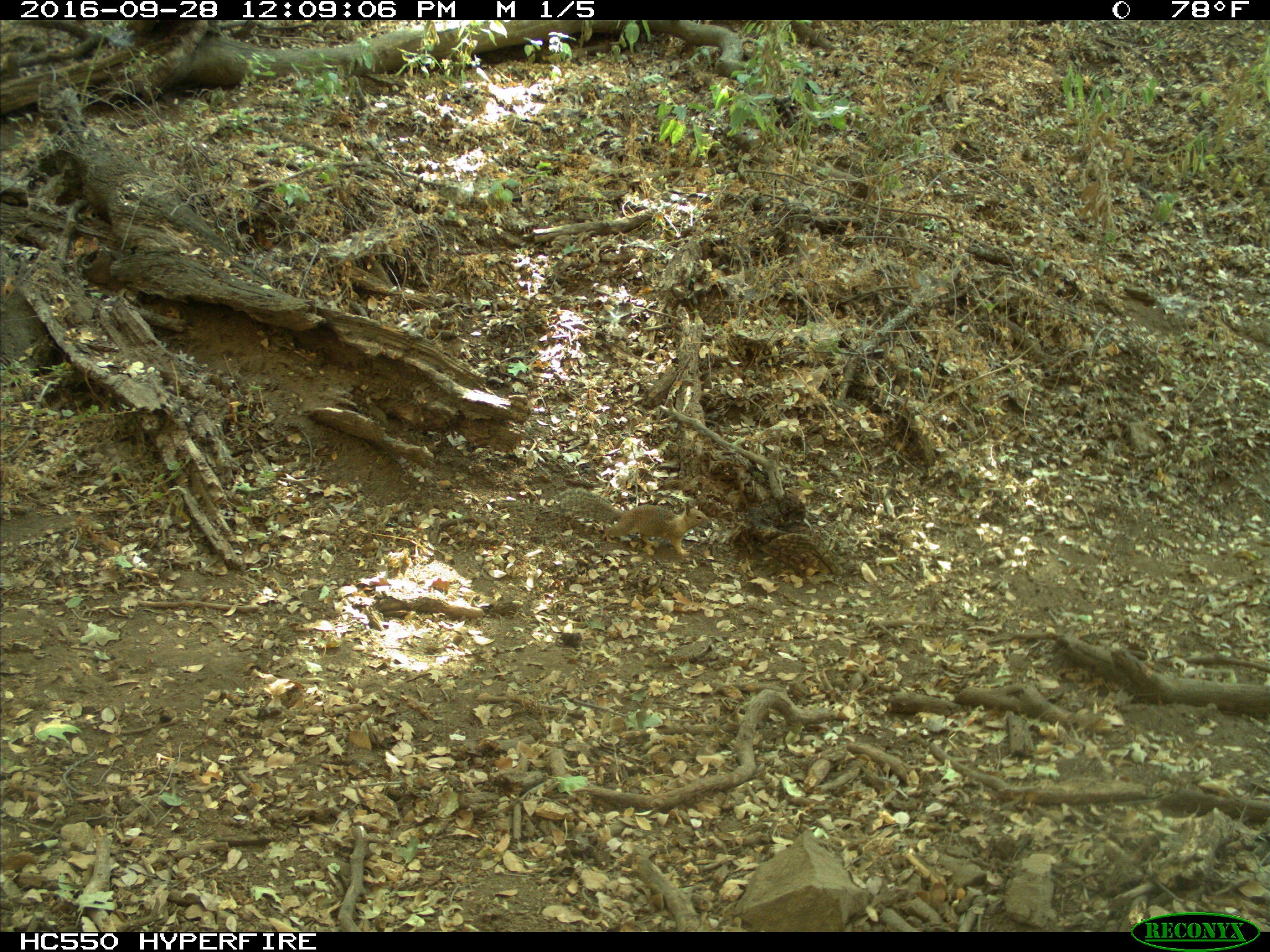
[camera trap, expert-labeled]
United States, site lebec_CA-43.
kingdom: Animalia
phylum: Chordata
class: Mammalia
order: Rodentia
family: Sciuridae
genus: Otospermophilus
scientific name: Otospermophilus beecheyi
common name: california ground squirrel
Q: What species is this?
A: Otospermophilus beecheyi (california ground squirrel).